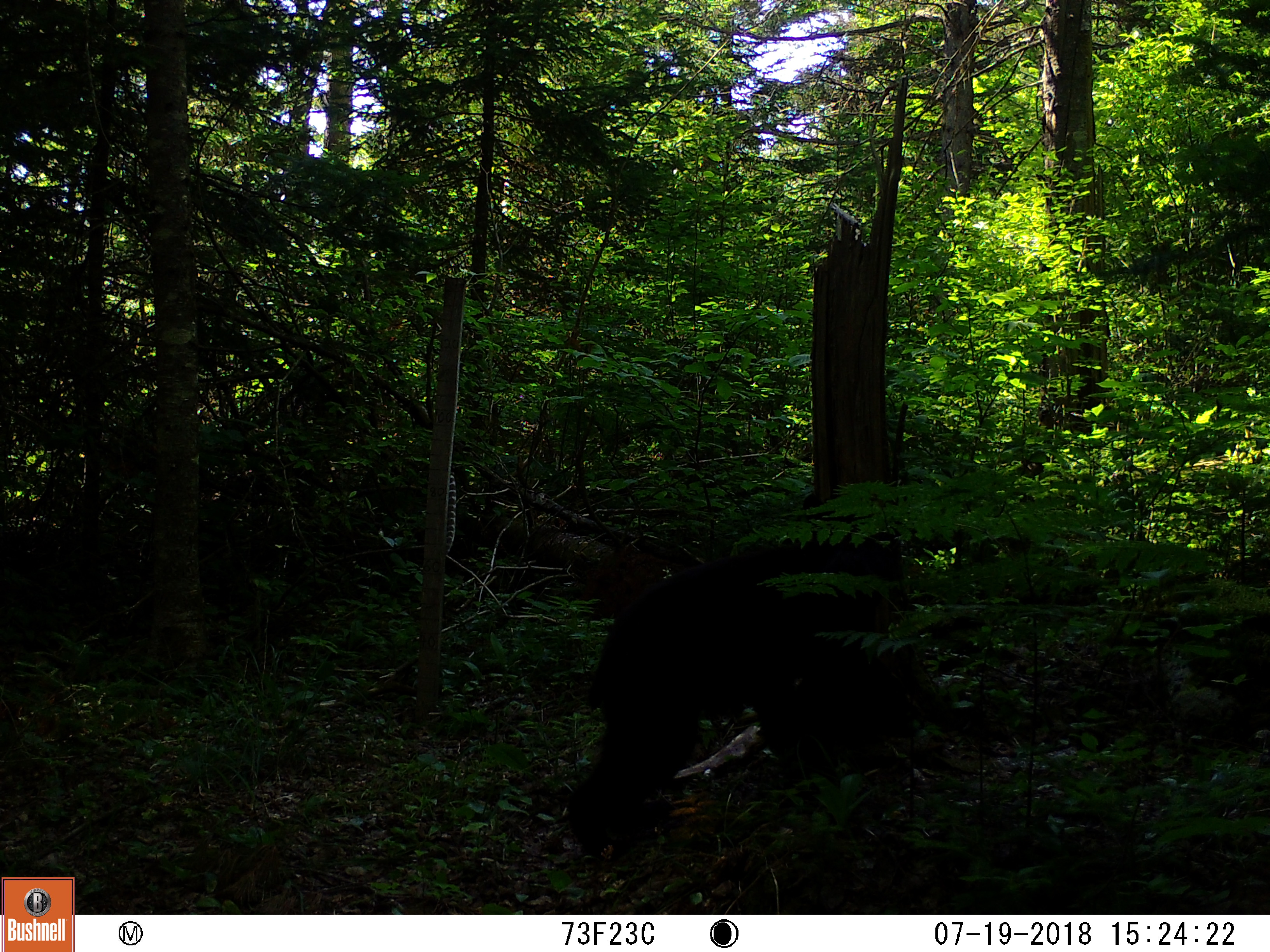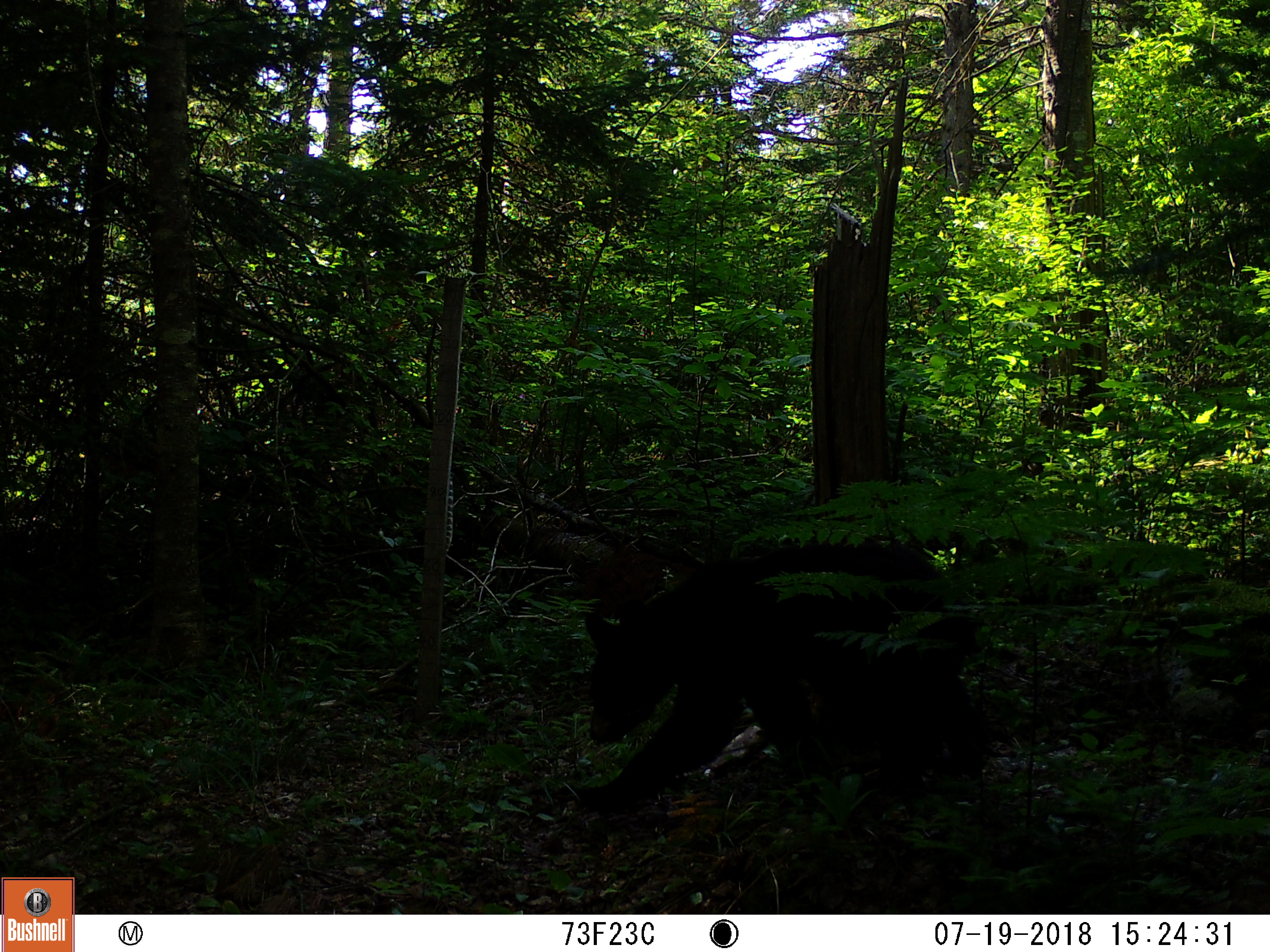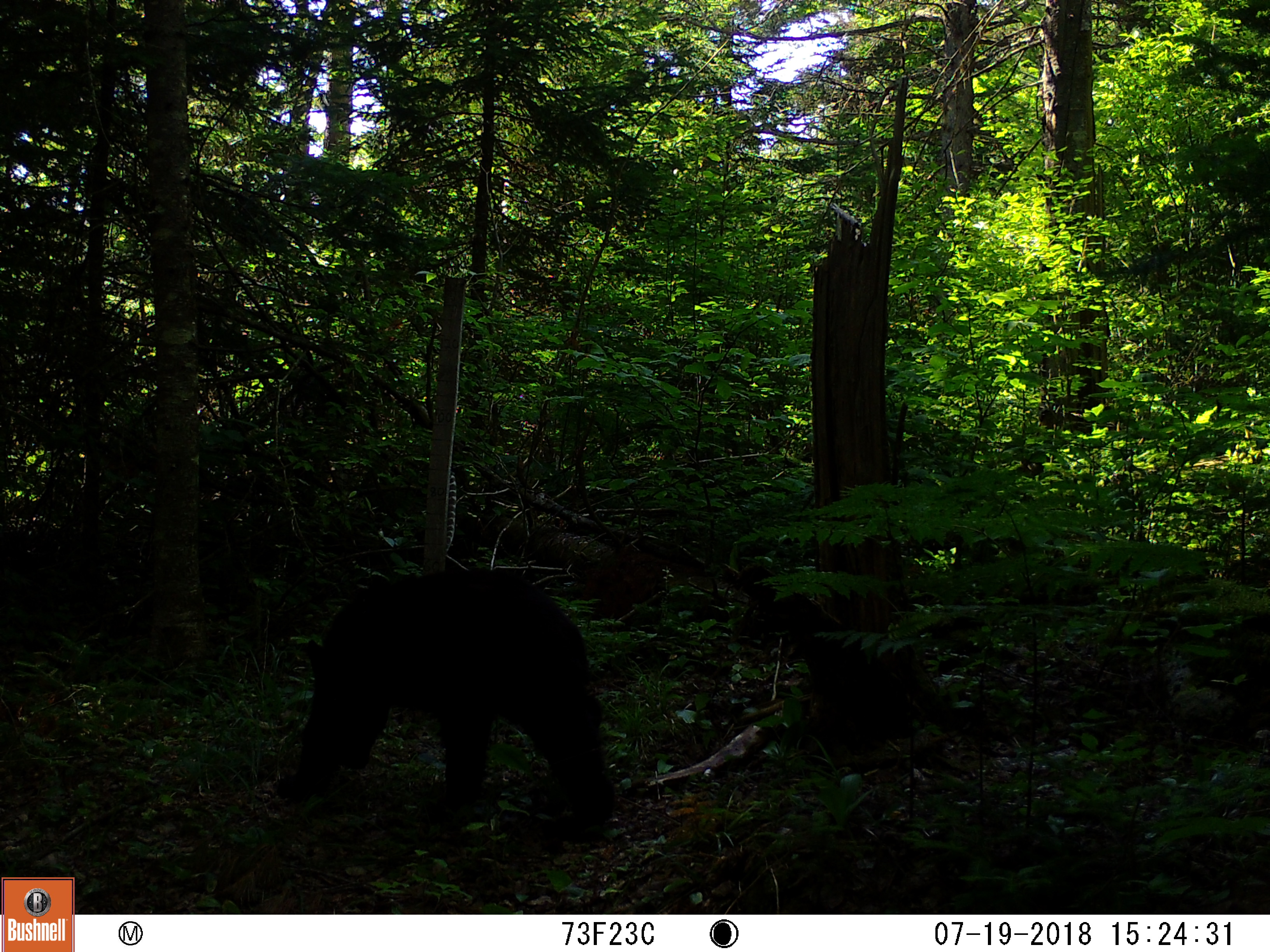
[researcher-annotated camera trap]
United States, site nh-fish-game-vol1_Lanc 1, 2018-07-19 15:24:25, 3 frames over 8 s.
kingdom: Animalia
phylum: Chordata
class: Mammalia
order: Carnivora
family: Ursidae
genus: Ursus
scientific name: Ursus americanus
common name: black bear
Black bear (Ursus americanus).